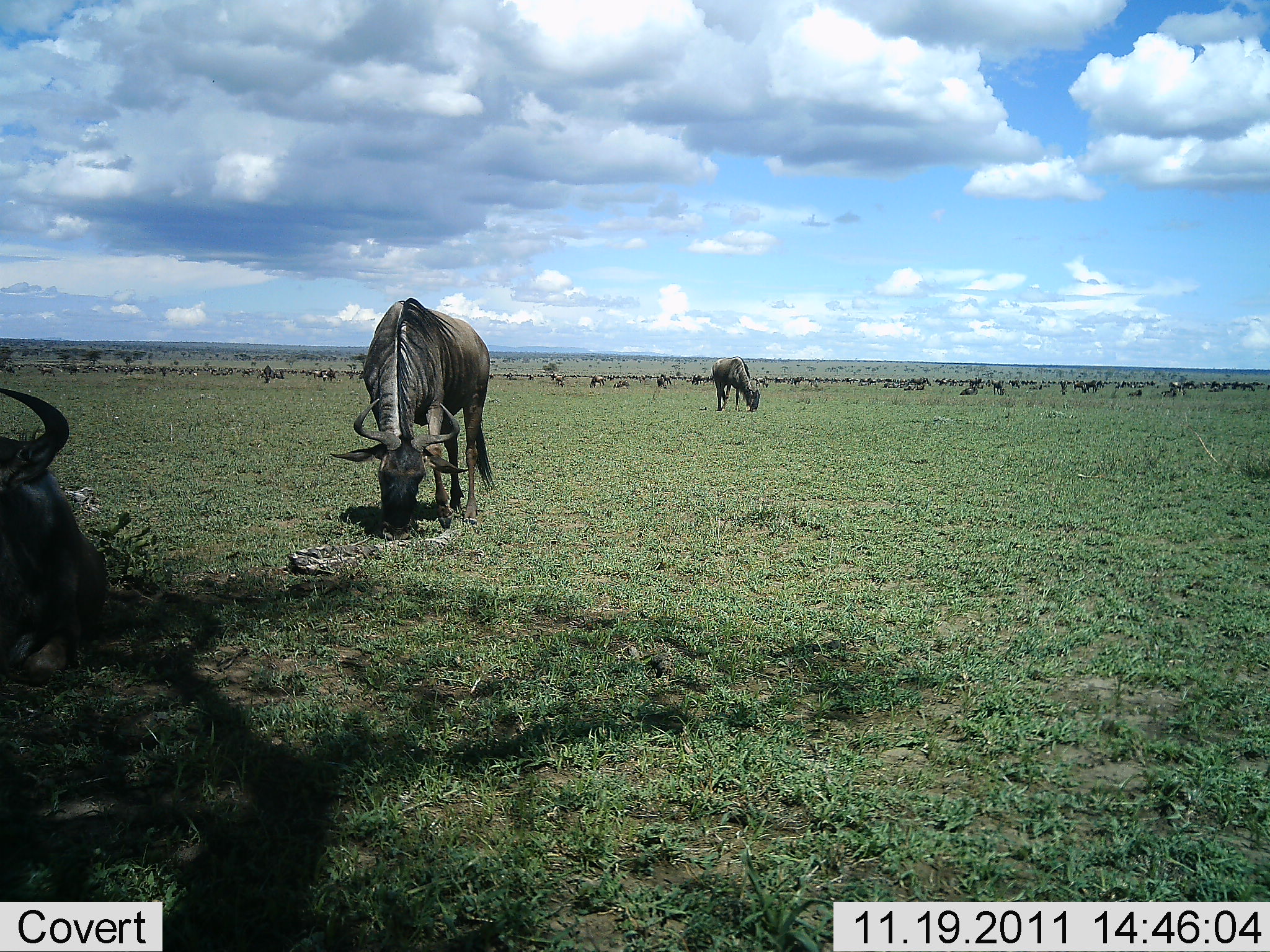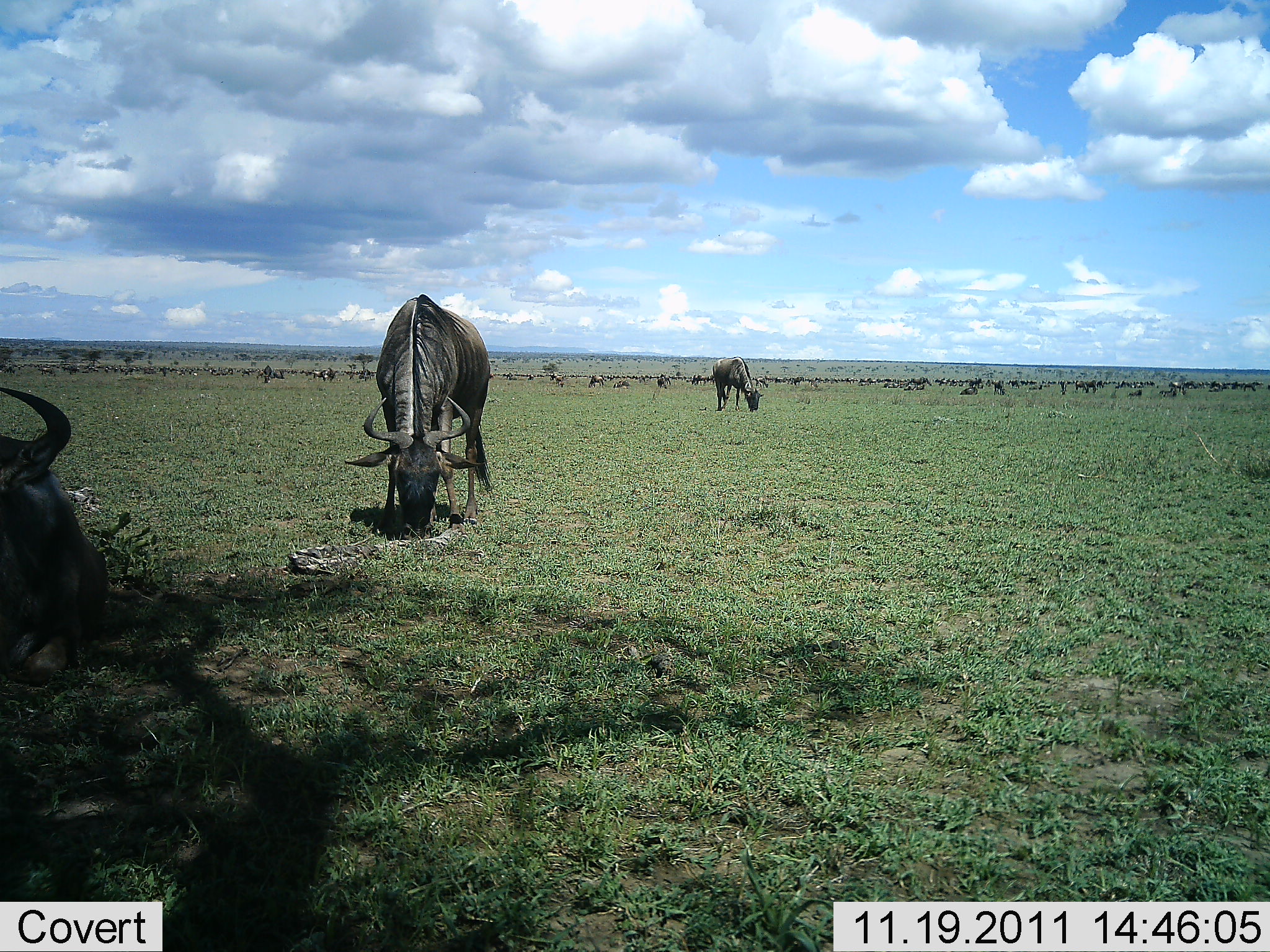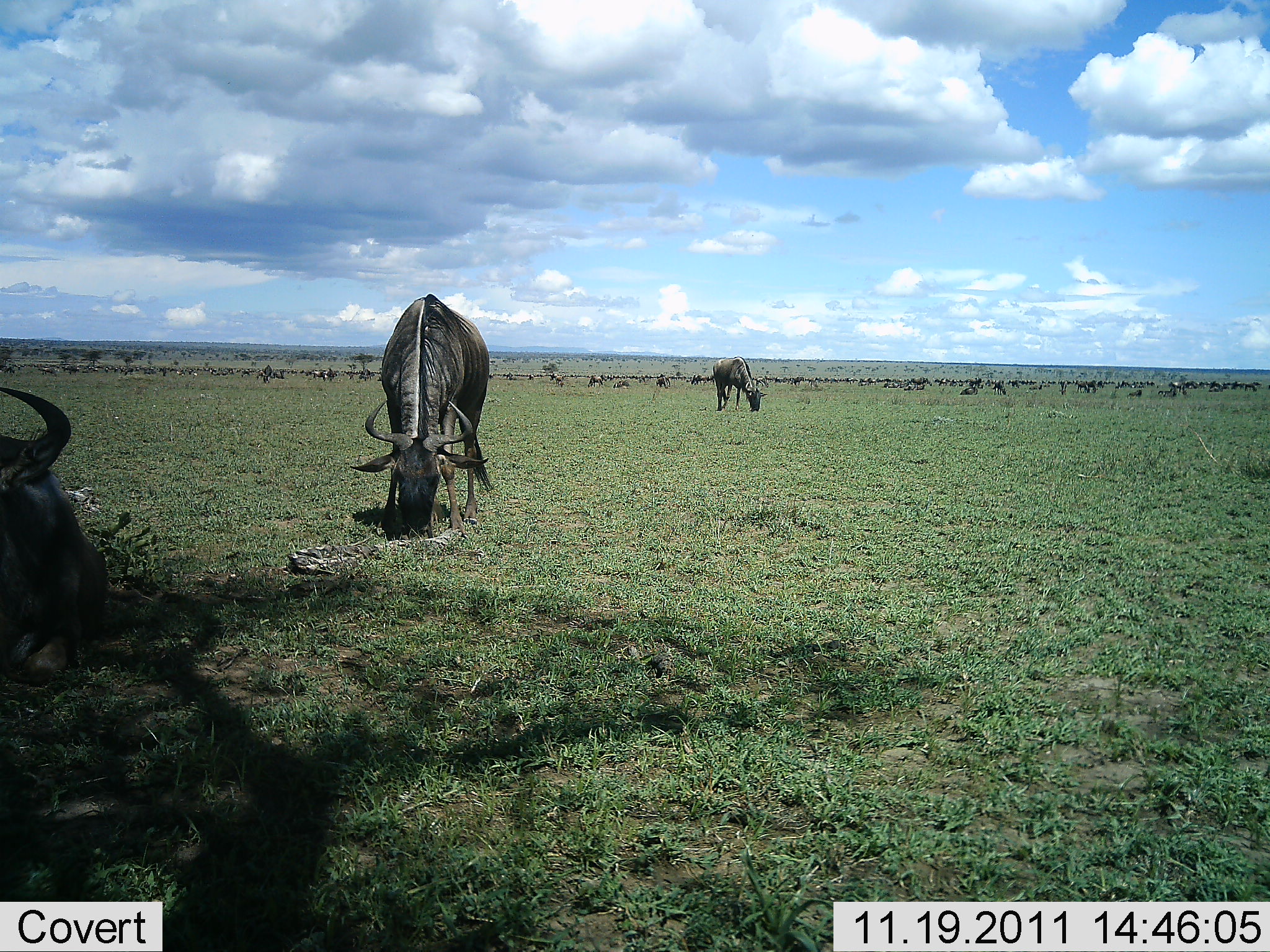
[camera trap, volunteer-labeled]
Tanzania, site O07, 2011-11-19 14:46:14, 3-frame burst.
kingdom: Animalia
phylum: Chordata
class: Mammalia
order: Artiodactyla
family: Bovidae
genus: Connochaetes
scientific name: Connochaetes taurinus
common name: blue wildebeest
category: wildebeest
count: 11-50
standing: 40%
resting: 10%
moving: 0%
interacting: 0%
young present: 0%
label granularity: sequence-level